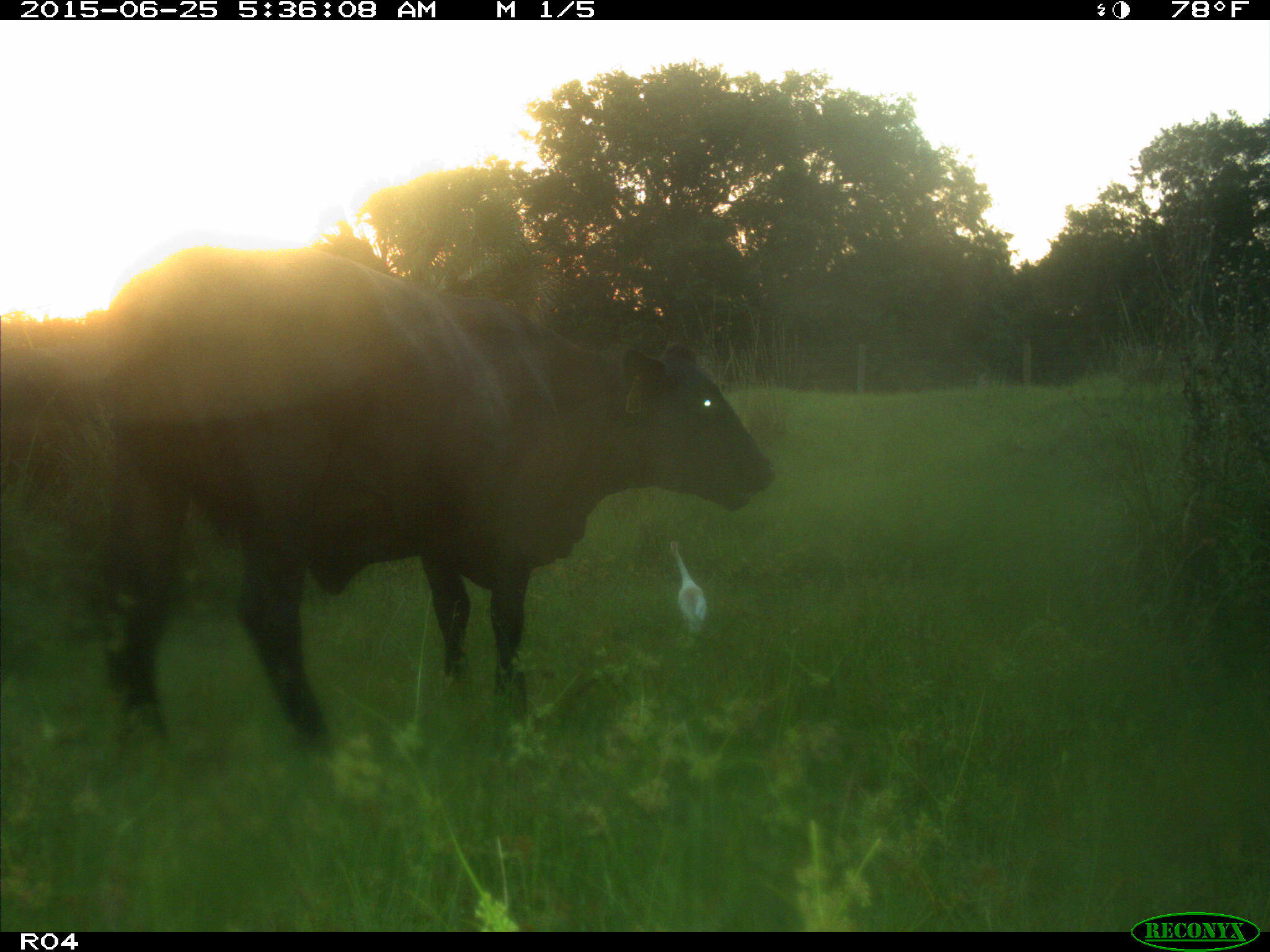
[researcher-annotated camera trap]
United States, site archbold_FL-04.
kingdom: Animalia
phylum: Chordata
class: Mammalia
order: Artiodactyla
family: Bovidae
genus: Bos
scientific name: Bos taurus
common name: domestic cow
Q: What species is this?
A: Bos taurus (domestic cow).